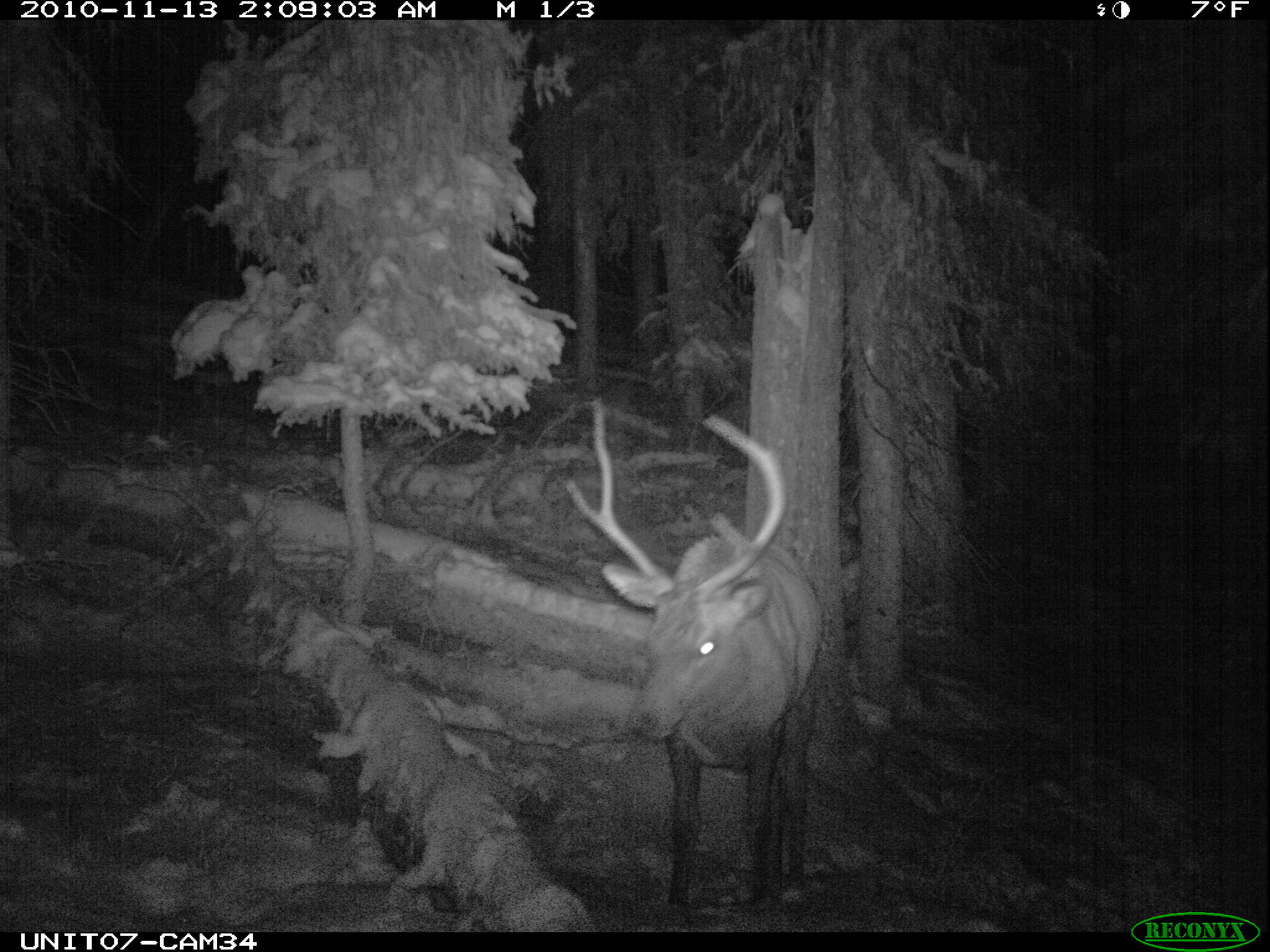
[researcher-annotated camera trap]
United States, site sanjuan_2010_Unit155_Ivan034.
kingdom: Animalia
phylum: Chordata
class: Mammalia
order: Artiodactyla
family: Cervidae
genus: Cervus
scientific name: Cervus elaphus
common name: red deer